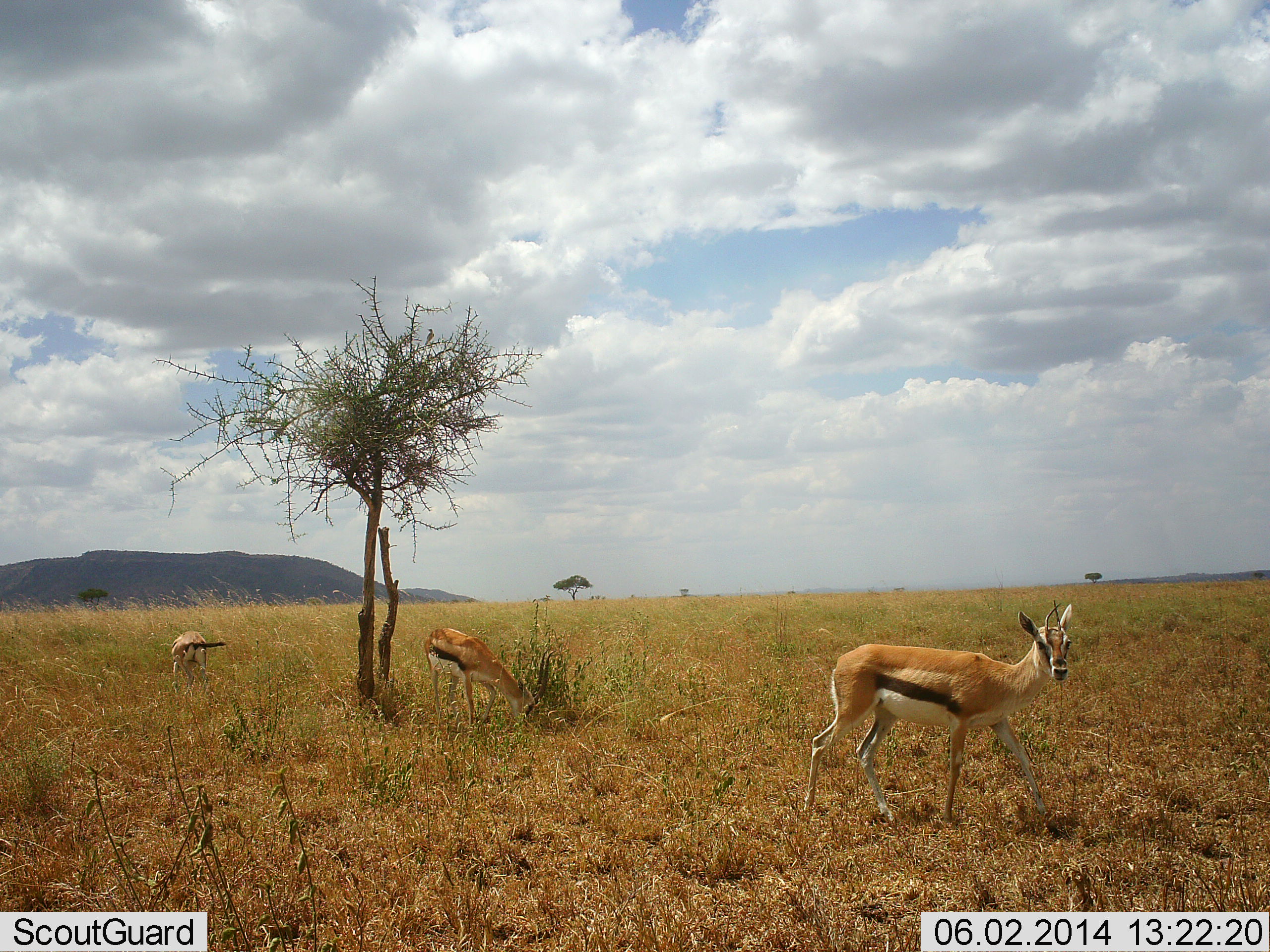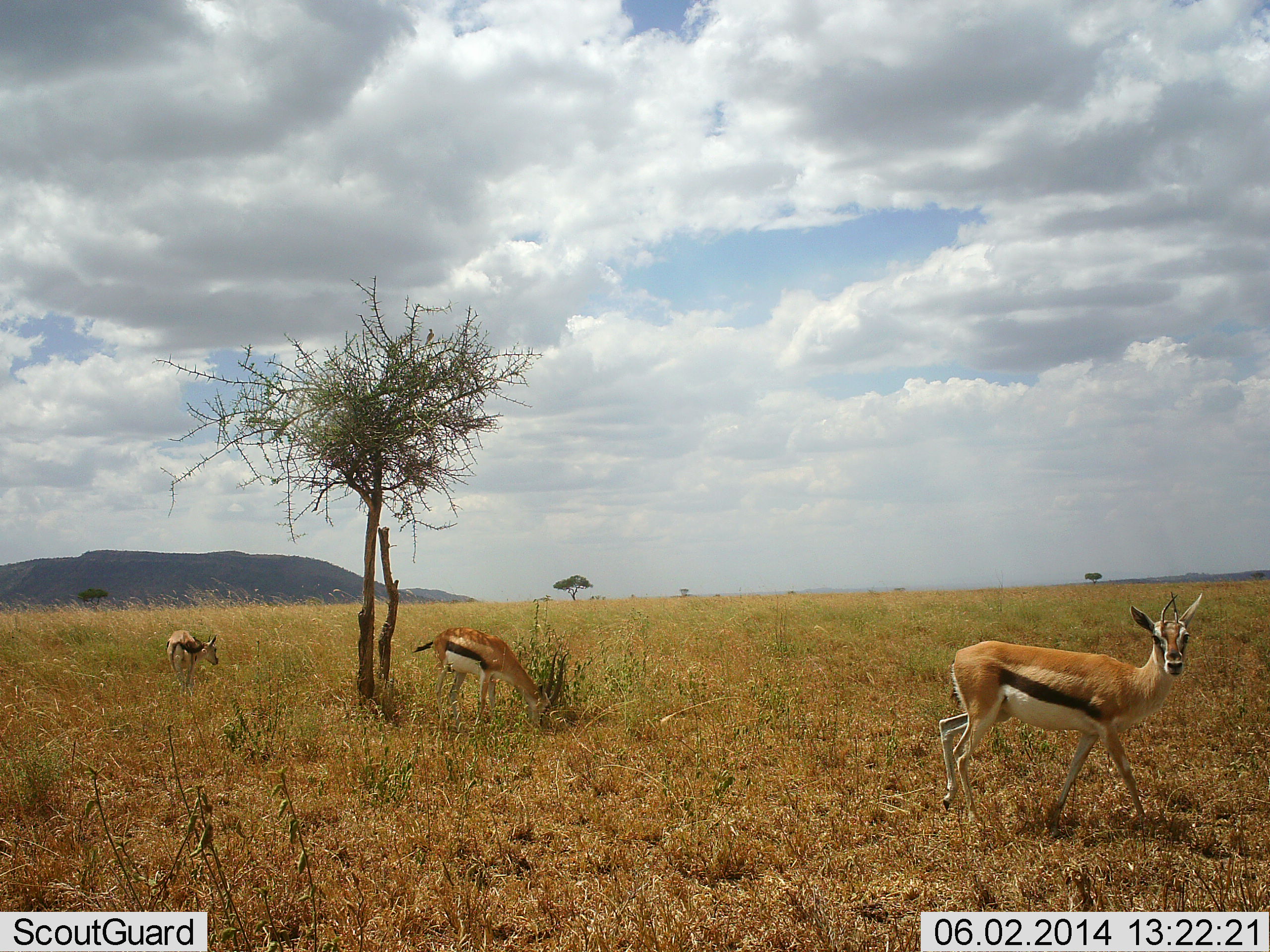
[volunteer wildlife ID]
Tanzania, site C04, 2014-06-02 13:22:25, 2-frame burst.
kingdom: Animalia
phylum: Chordata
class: Mammalia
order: Artiodactyla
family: Bovidae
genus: Eudorcas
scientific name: Eudorcas thomsonii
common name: thomson's gazelle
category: gazellethomsons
Gazellethomsons (thomson's gazelle) (Eudorcas thomsonii), count 3. Behavior (volunteer vote fractions): standing 50%, resting 0%, moving 50%, interacting 0%. Young present (vote fraction): 0%. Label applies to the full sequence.